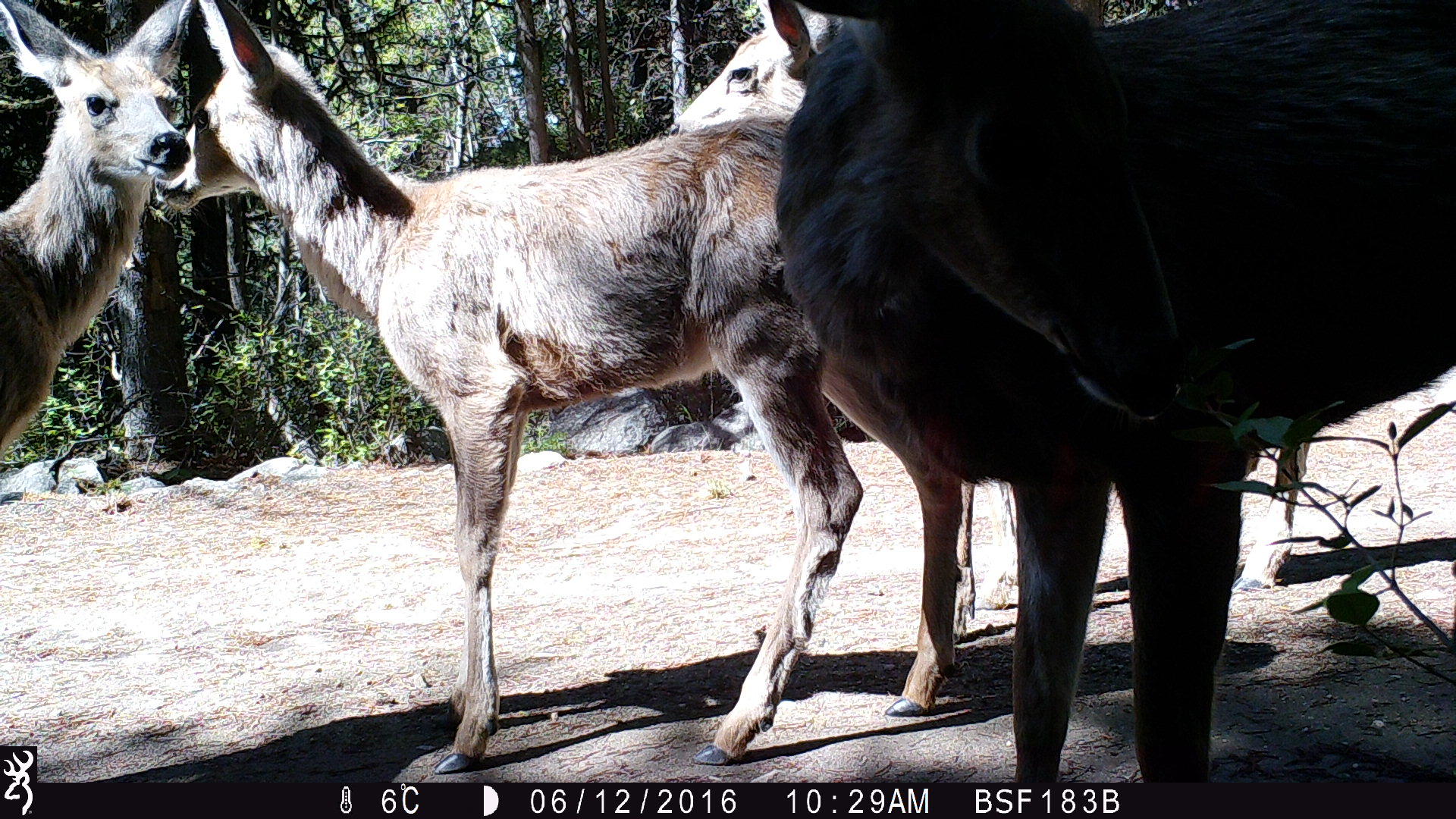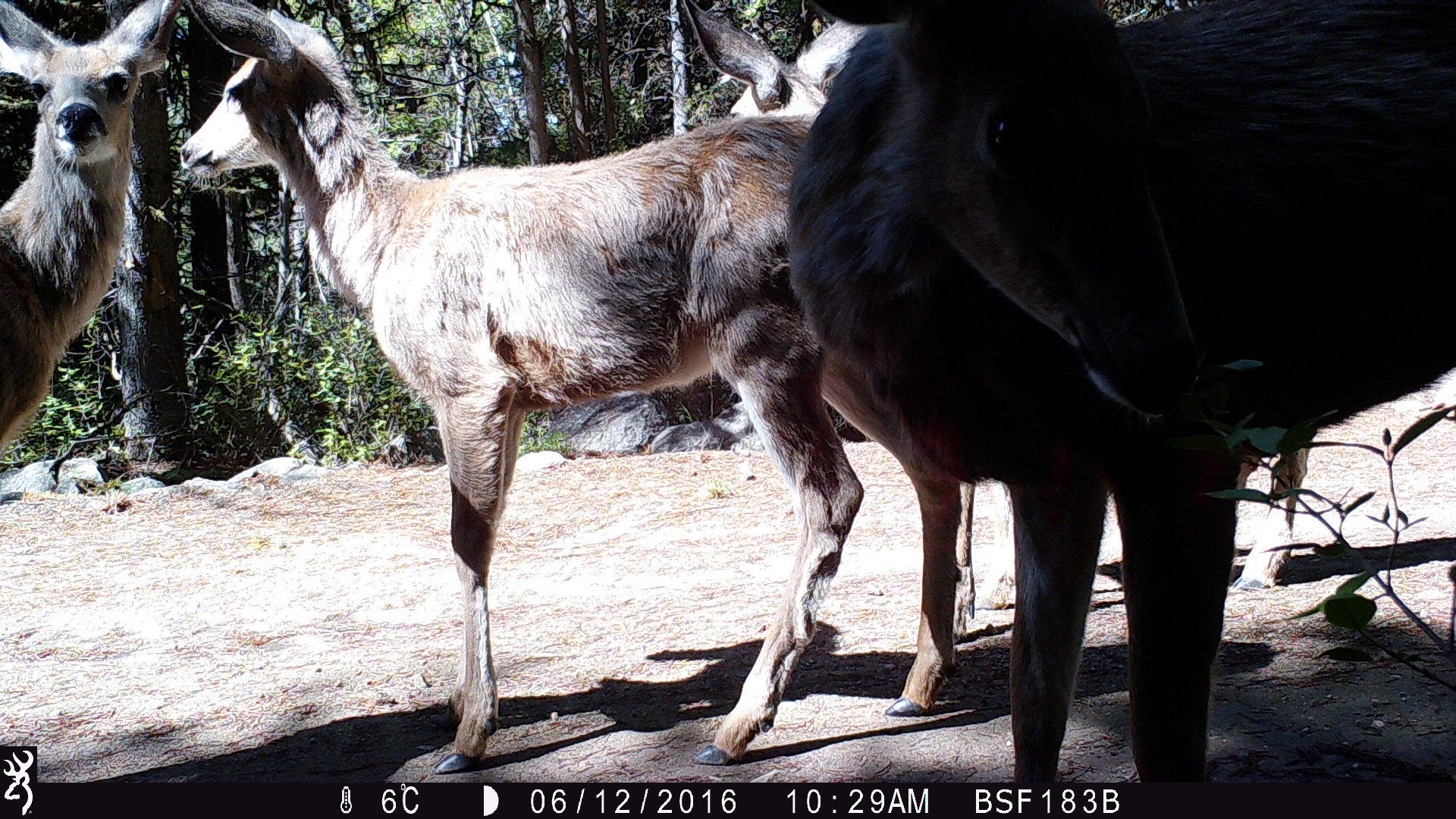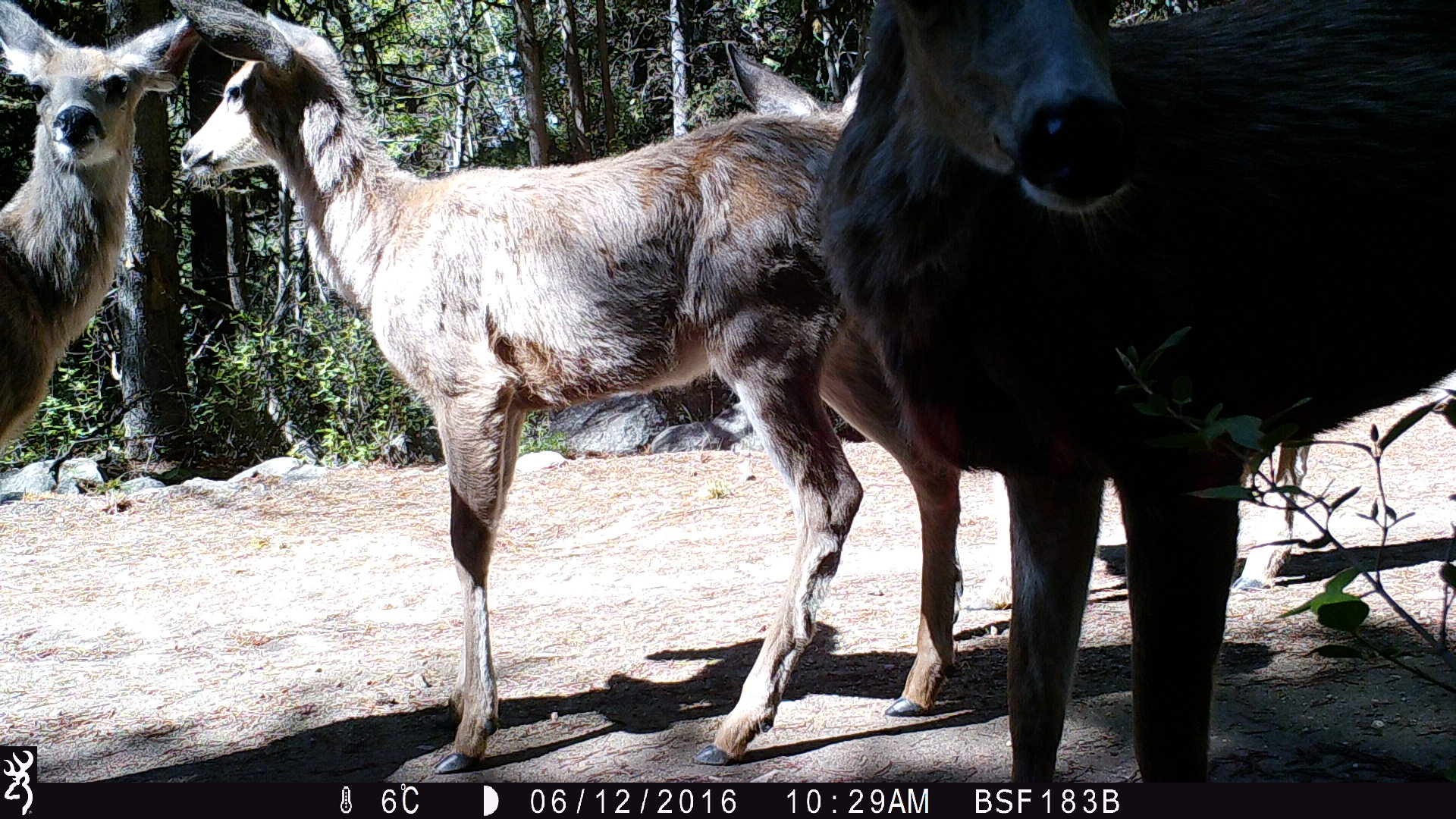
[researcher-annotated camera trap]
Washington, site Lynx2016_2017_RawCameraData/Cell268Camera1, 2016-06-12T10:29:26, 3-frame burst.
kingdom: Animalia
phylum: Chordata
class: Mammalia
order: Artiodactyla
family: Cervidae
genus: Odocoileus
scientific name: Odocoileus hemionus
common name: mule deer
Odocoileus hemionus (mule deer). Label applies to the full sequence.